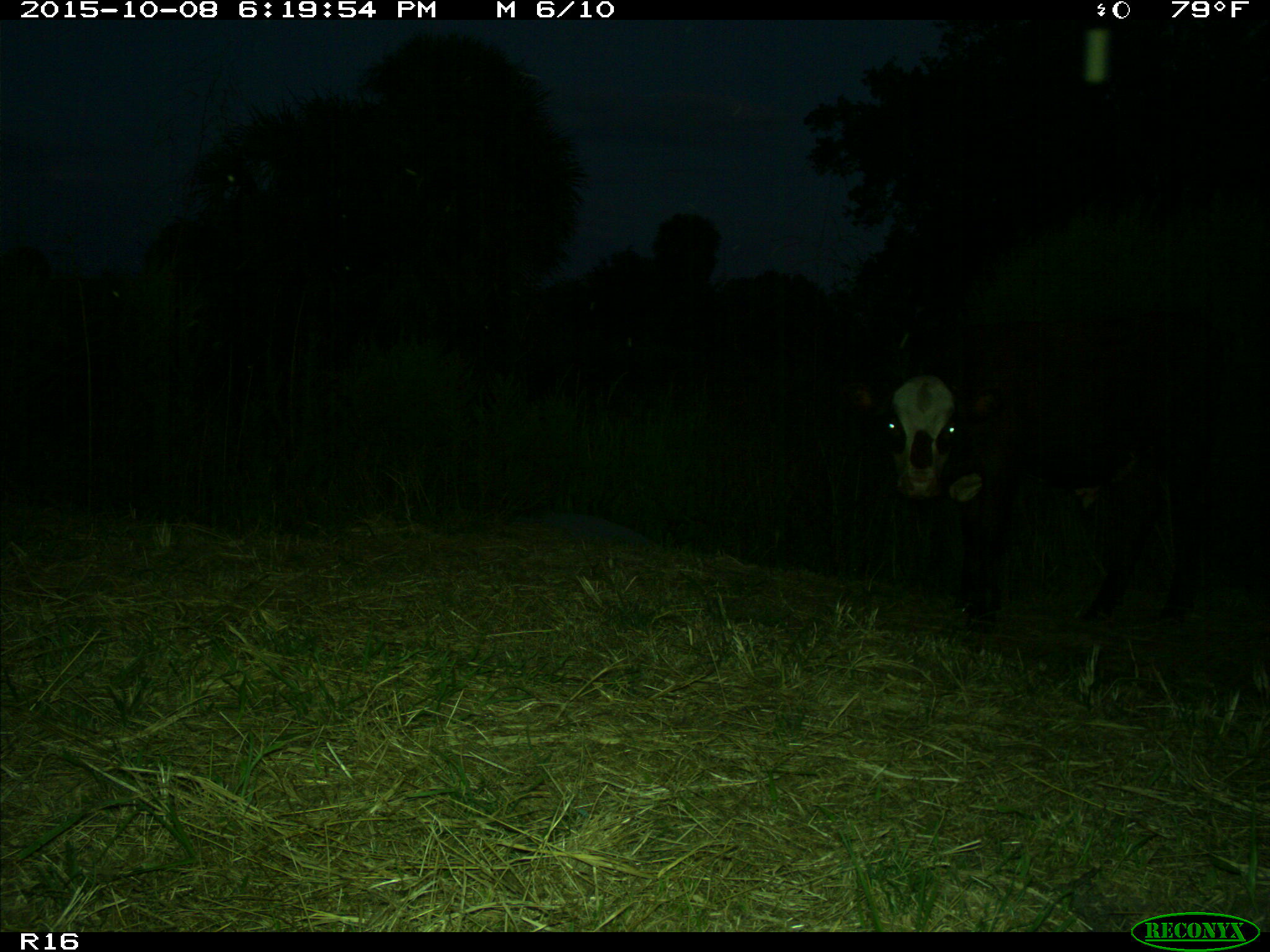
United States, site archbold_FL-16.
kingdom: Animalia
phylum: Chordata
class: Mammalia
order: Artiodactyla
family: Bovidae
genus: Bos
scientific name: Bos taurus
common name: domestic cow